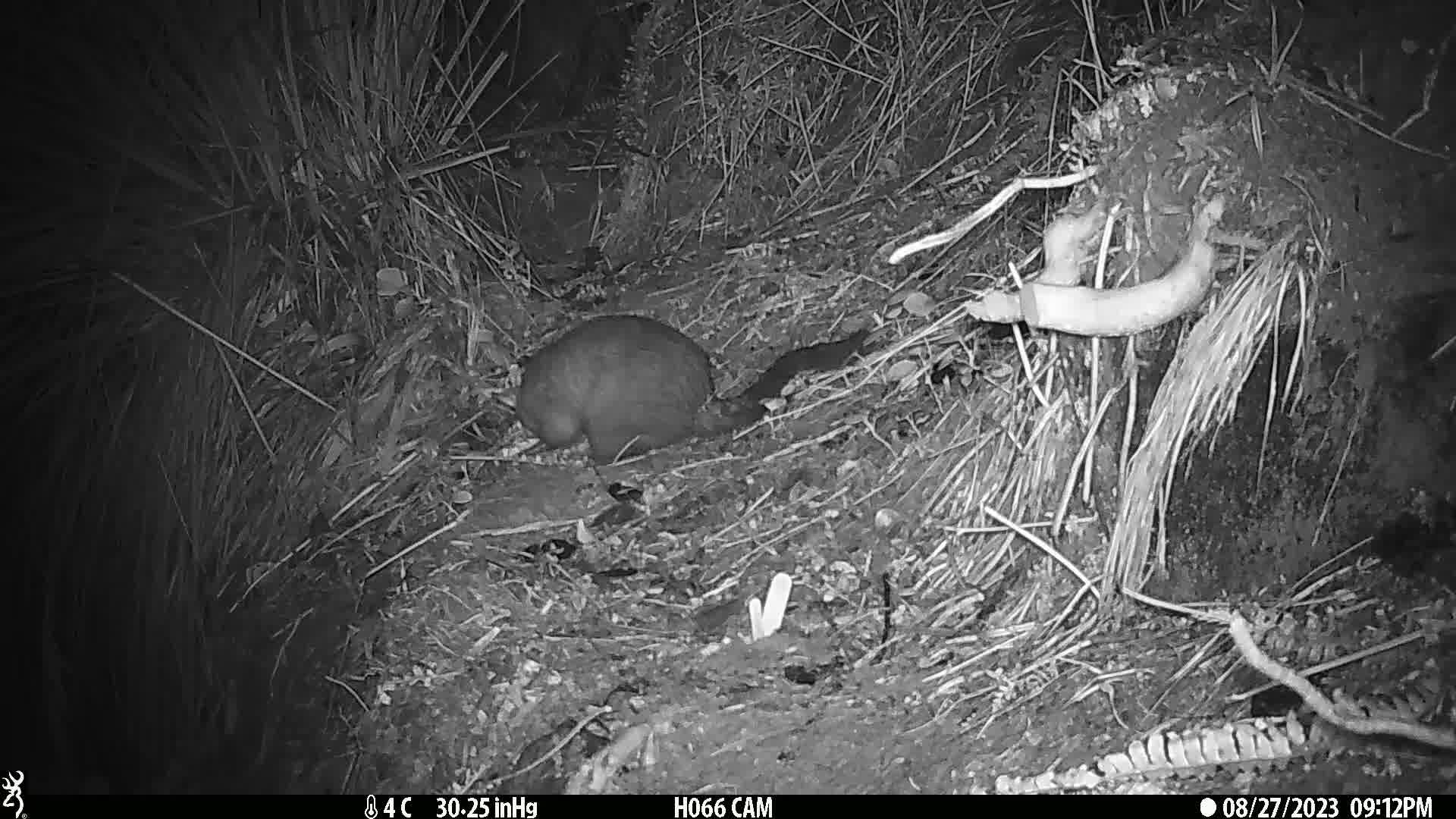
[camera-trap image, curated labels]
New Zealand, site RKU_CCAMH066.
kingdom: Animalia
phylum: Chordata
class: Mammalia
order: Diprotodontia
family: Phalangeridae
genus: Trichosurus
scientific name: Trichosurus vulpecula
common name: common brushtail possum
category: possum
Possum (common brushtail possum) (Trichosurus vulpecula).